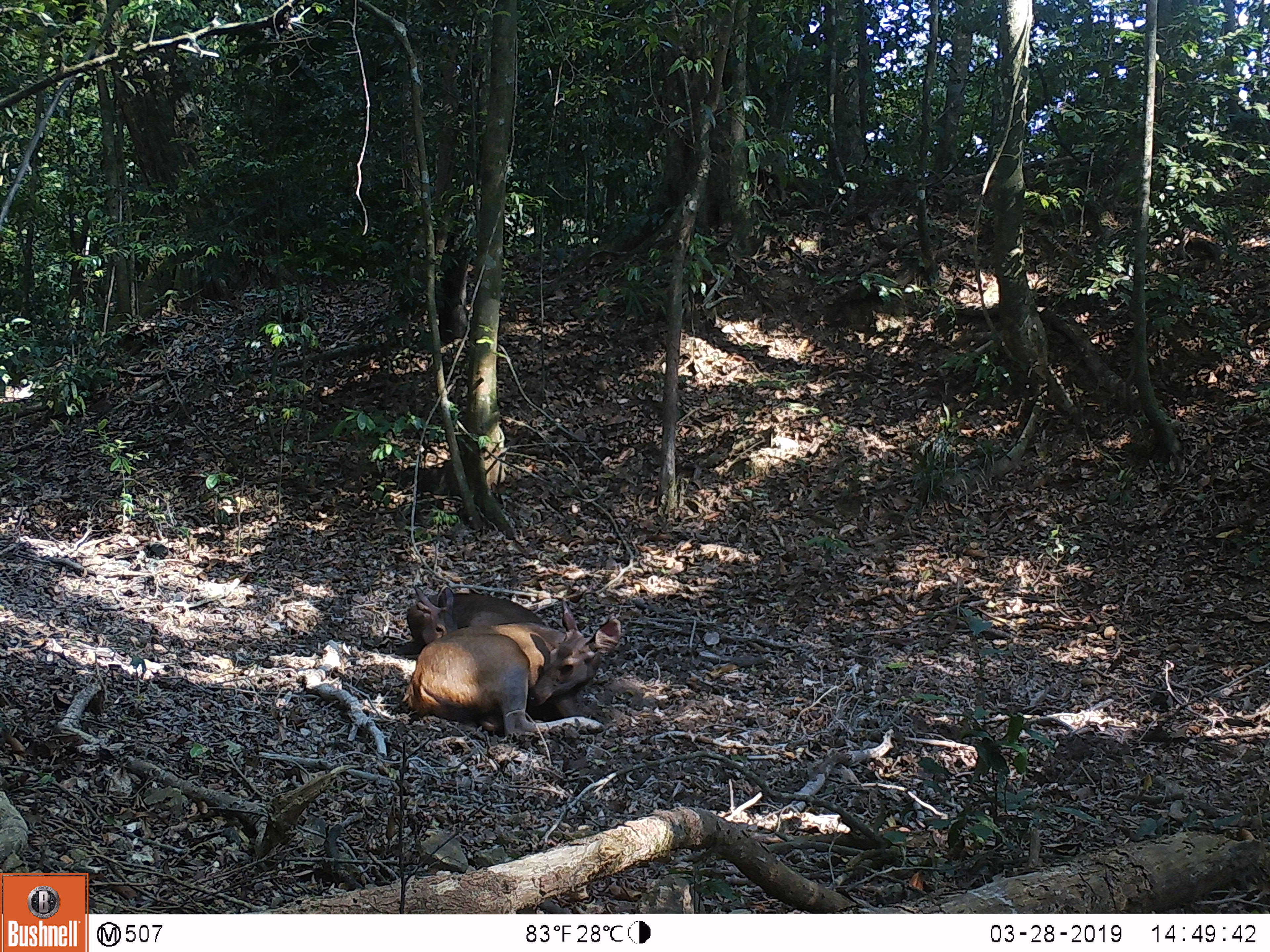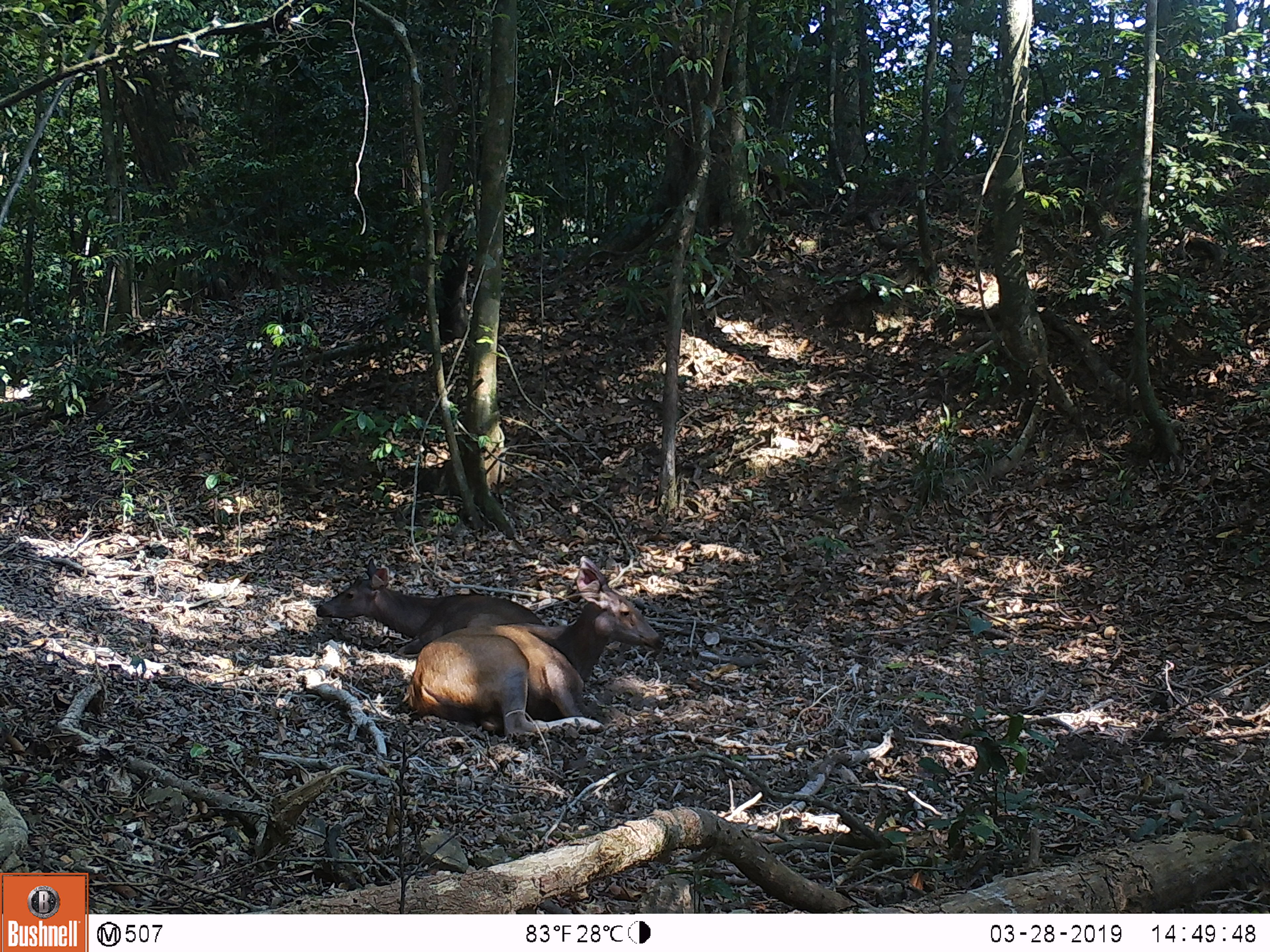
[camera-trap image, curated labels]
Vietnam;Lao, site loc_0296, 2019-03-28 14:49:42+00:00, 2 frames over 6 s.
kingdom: Animalia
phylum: Chordata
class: Mammalia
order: Artiodactyla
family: Cervidae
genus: Rusa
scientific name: Rusa unicolor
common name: sambar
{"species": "sambar (Rusa unicolor)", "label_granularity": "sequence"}